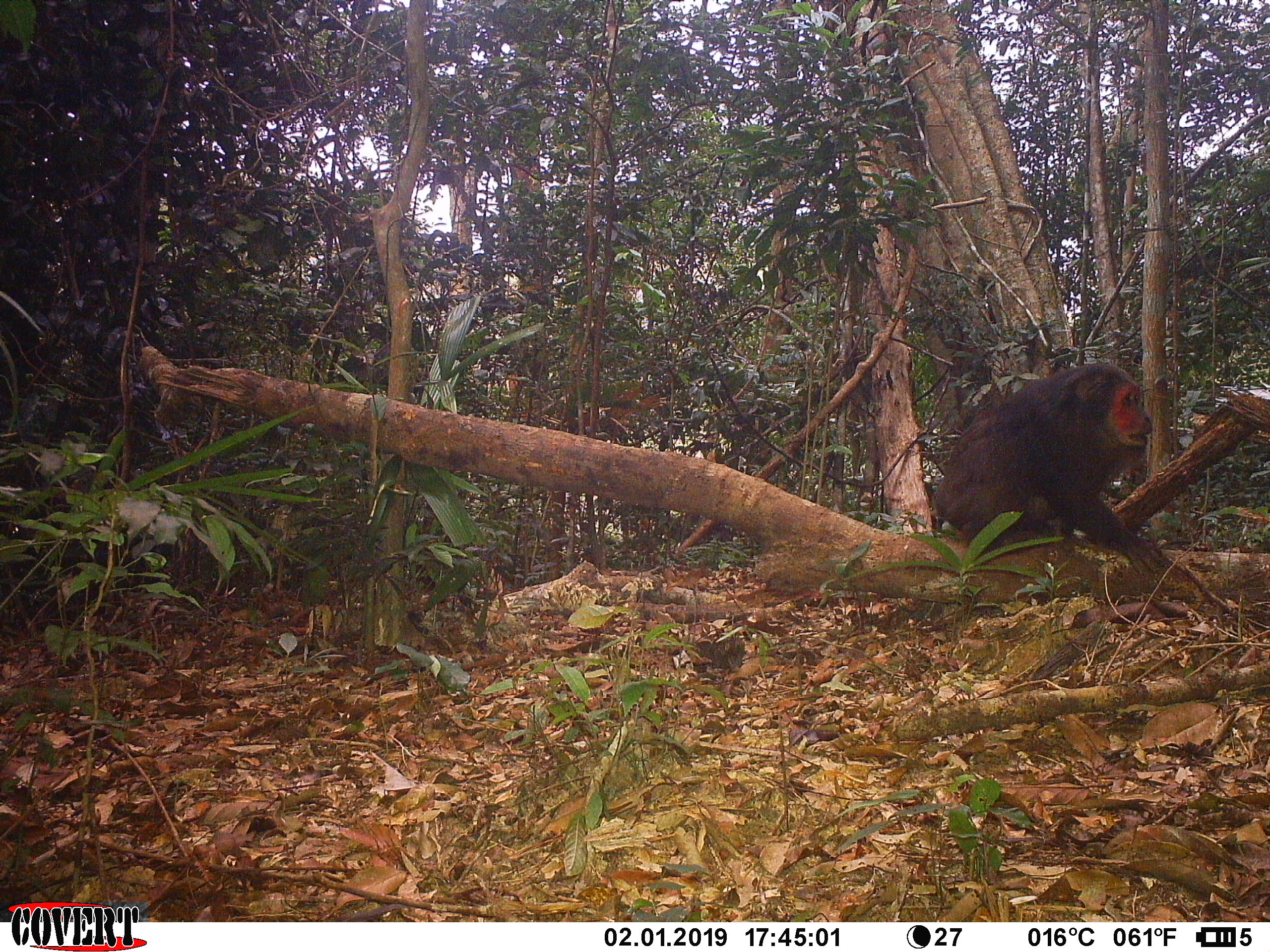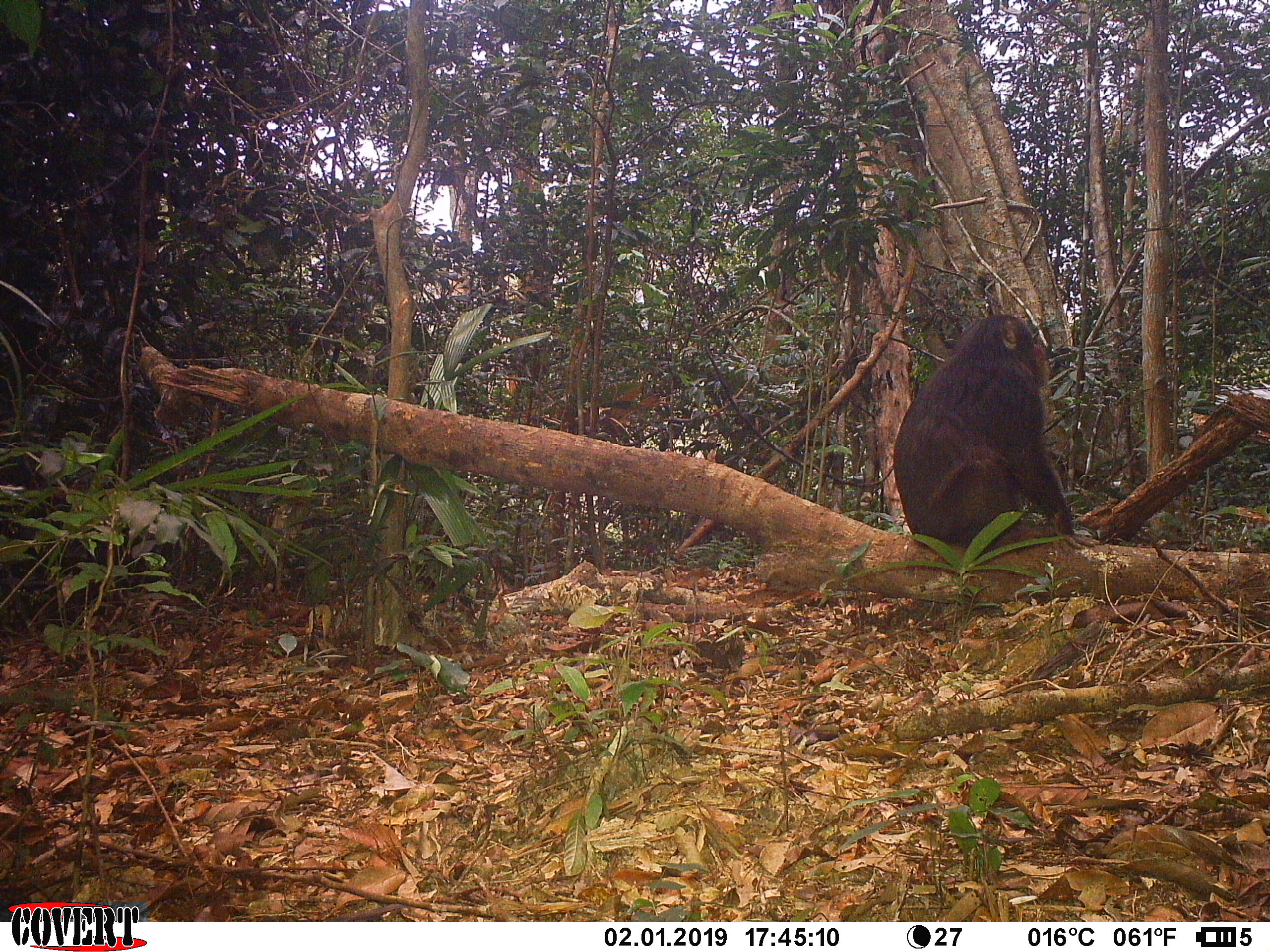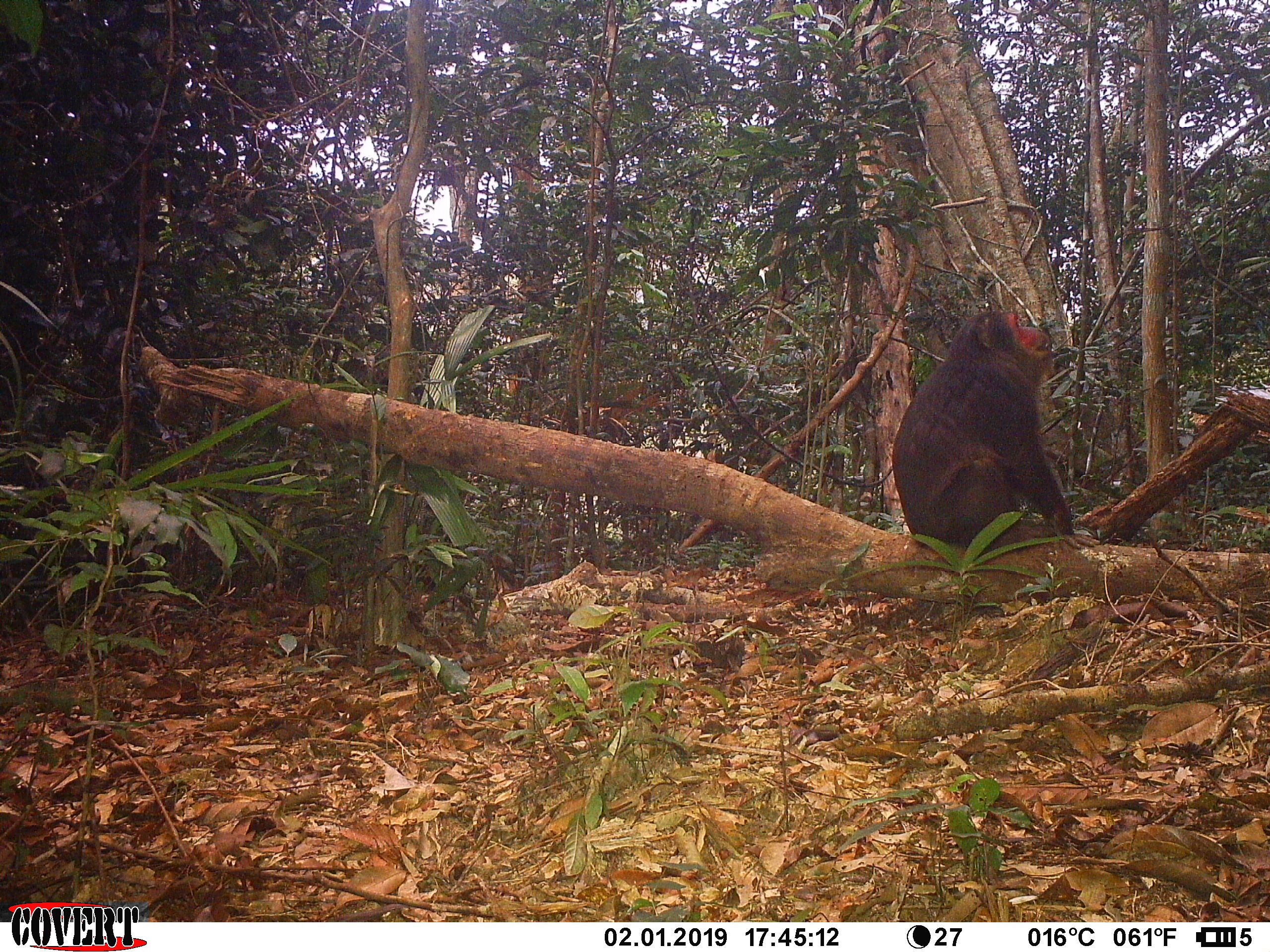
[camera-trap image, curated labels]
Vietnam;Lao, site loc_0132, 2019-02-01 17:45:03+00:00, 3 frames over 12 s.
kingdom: Animalia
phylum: Chordata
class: Mammalia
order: Primates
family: Cercopithecidae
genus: Macaca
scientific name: Macaca arctoides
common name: stump-tailed macaque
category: stump tailed macaque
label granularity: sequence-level